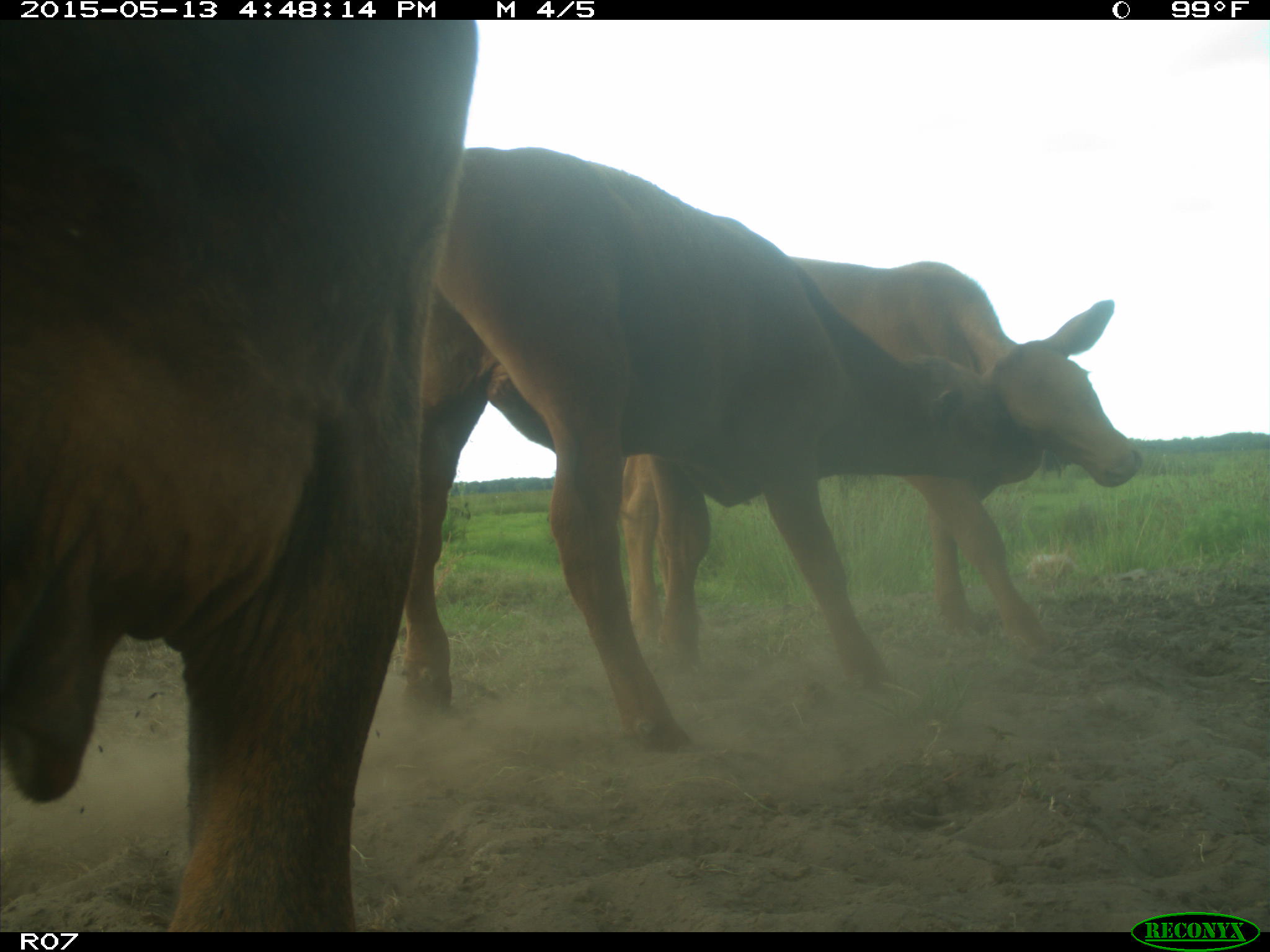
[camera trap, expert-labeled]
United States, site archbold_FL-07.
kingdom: Animalia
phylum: Chordata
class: Mammalia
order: Artiodactyla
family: Bovidae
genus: Bos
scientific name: Bos taurus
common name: domestic cow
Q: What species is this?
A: Bos taurus (domestic cow).